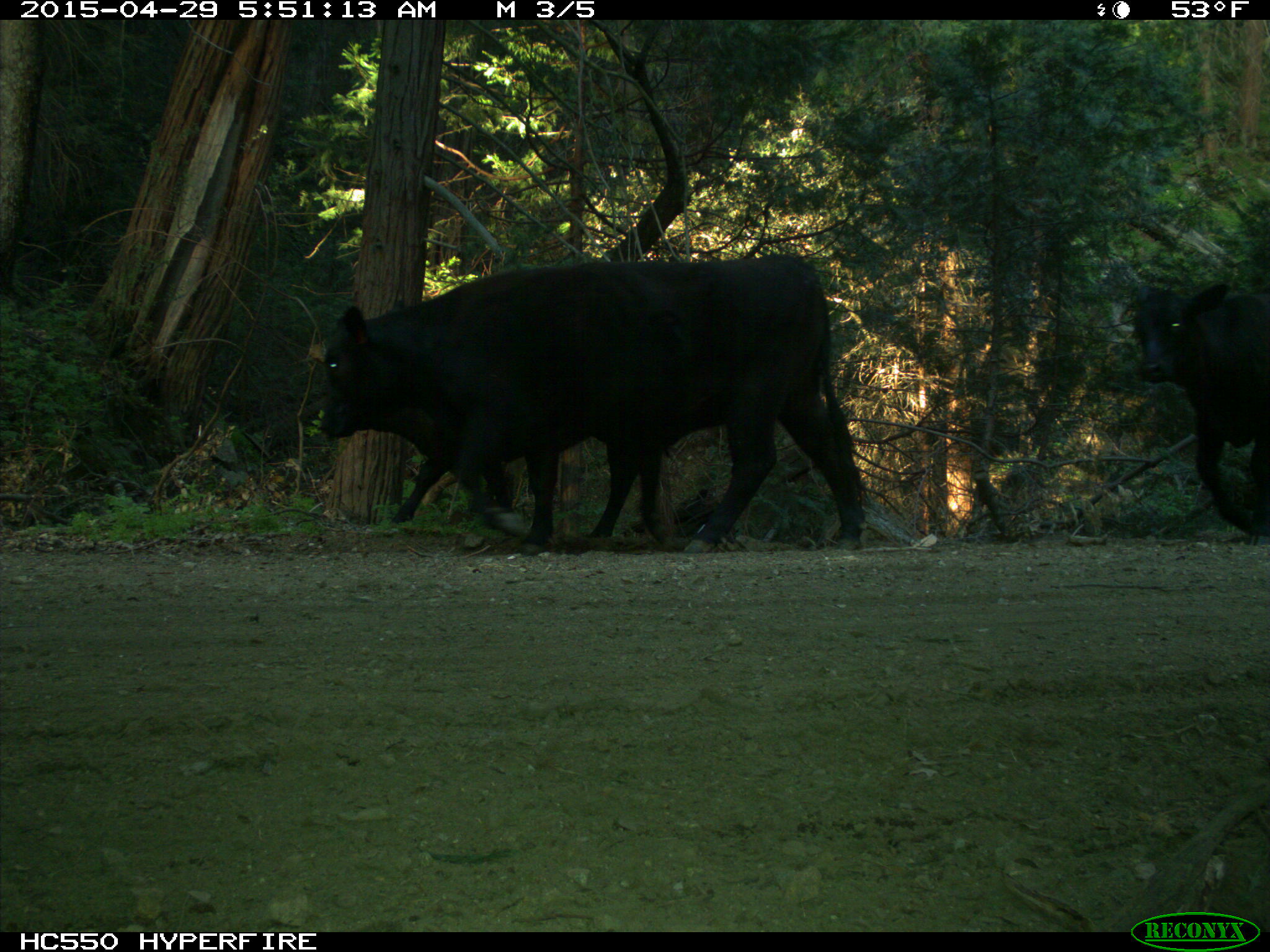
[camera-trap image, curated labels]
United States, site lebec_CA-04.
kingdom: Animalia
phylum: Chordata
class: Mammalia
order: Artiodactyla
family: Bovidae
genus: Bos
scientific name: Bos taurus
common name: domestic cow